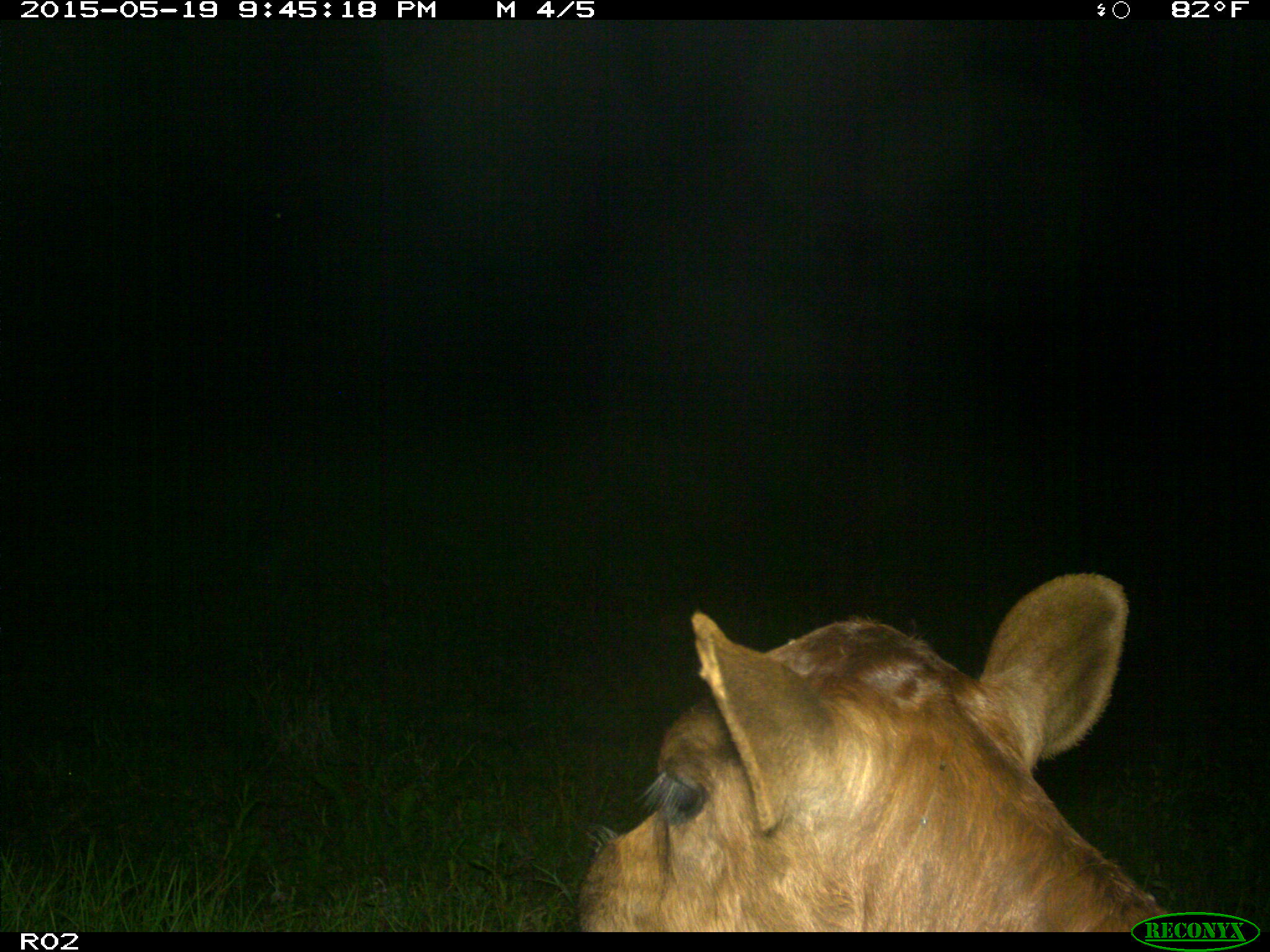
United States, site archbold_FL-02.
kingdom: Animalia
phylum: Chordata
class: Mammalia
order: Artiodactyla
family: Bovidae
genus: Bos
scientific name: Bos taurus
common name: domestic cow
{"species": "Bos taurus (domestic cow)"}